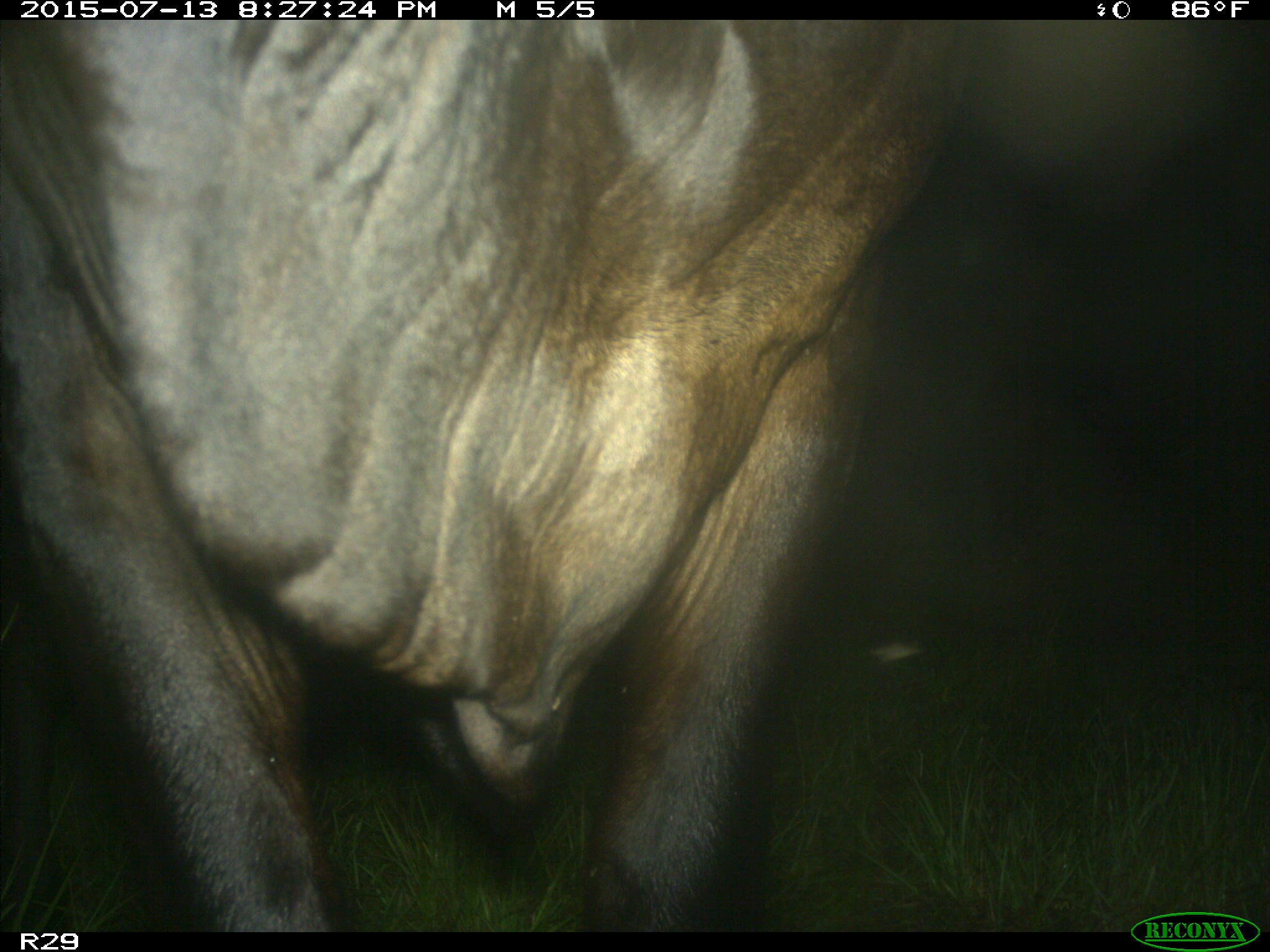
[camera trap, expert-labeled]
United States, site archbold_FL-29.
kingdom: Animalia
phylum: Chordata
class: Mammalia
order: Artiodactyla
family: Bovidae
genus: Bos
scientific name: Bos taurus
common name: domestic cow